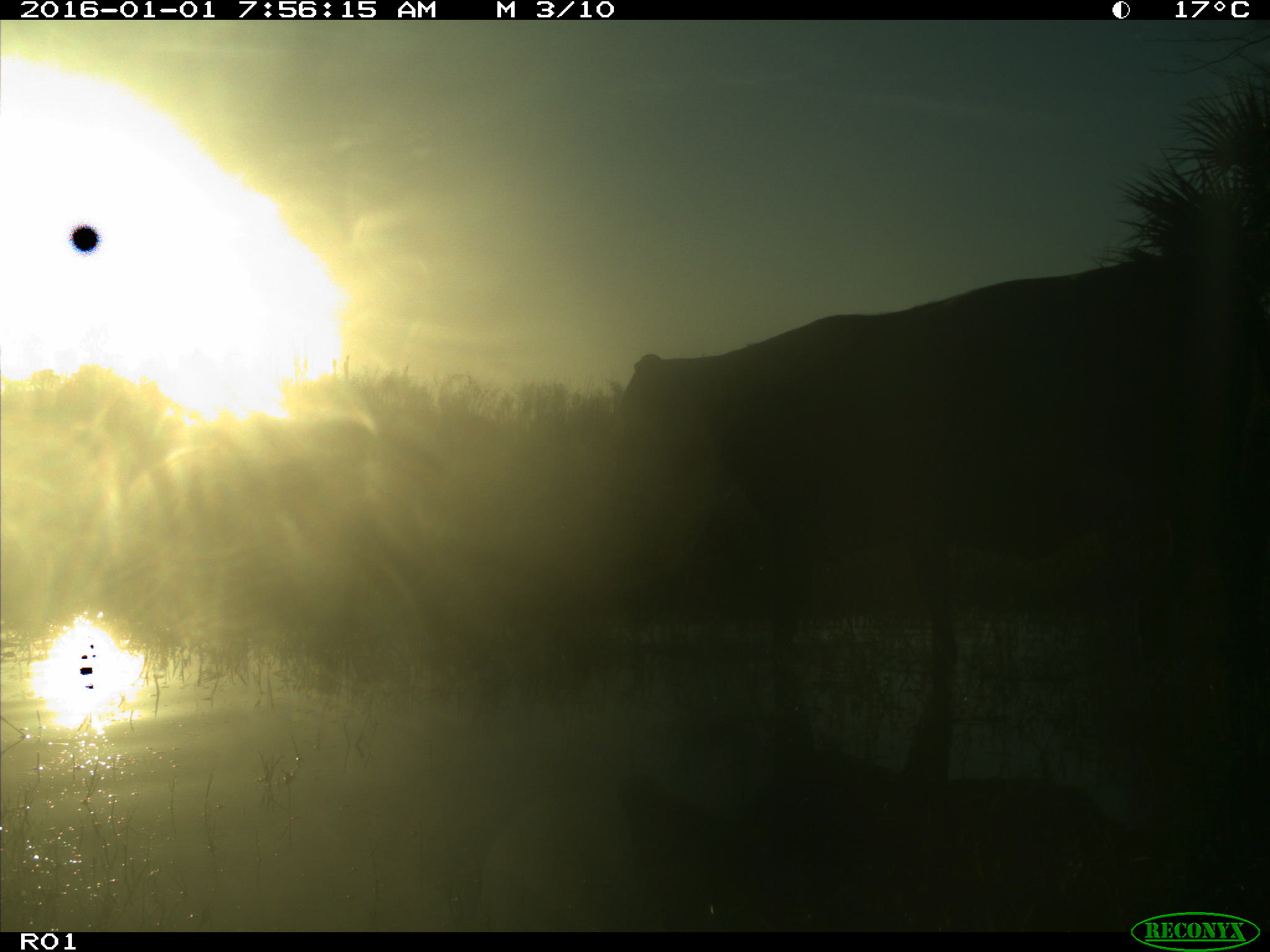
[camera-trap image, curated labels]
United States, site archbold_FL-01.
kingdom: Animalia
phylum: Chordata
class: Mammalia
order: Artiodactyla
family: Bovidae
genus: Bos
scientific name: Bos taurus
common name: domestic cow